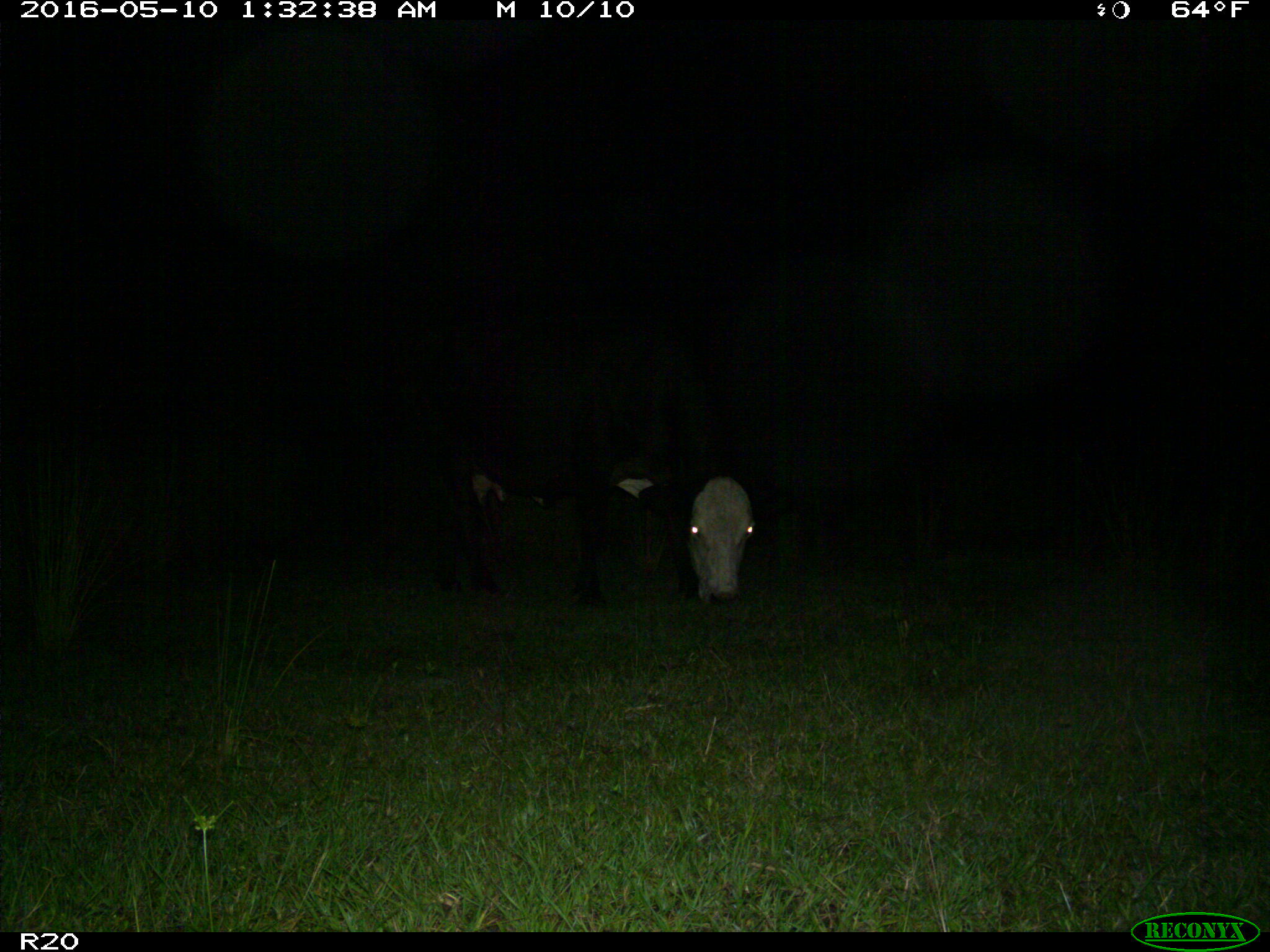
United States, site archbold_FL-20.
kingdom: Animalia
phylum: Chordata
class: Mammalia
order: Artiodactyla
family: Bovidae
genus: Bos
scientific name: Bos taurus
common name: domestic cow